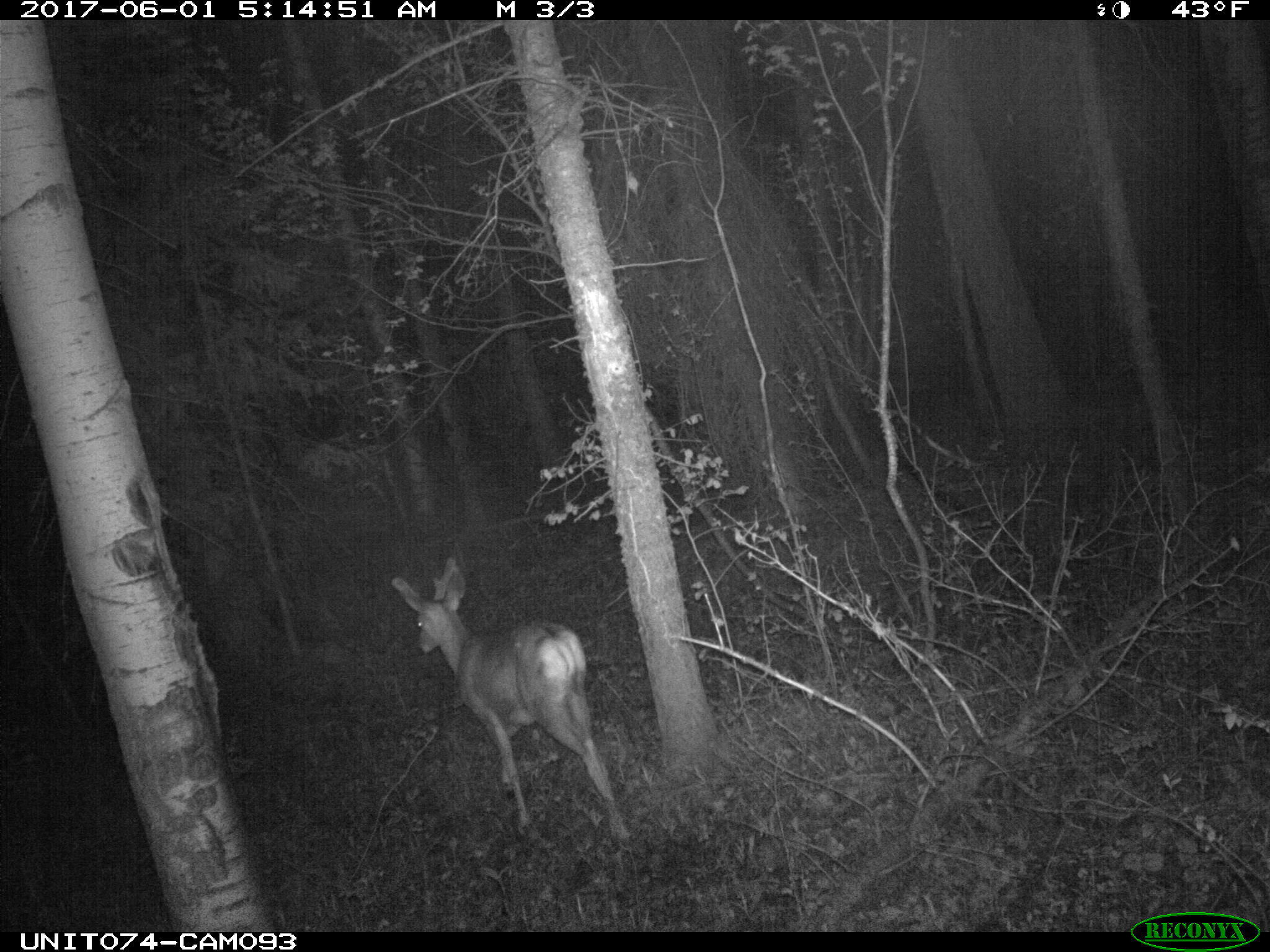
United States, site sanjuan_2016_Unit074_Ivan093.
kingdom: Animalia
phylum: Chordata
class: Mammalia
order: Artiodactyla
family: Cervidae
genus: Odocoileus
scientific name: Odocoileus hemionus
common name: mule deer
Odocoileus hemionus (mule deer).